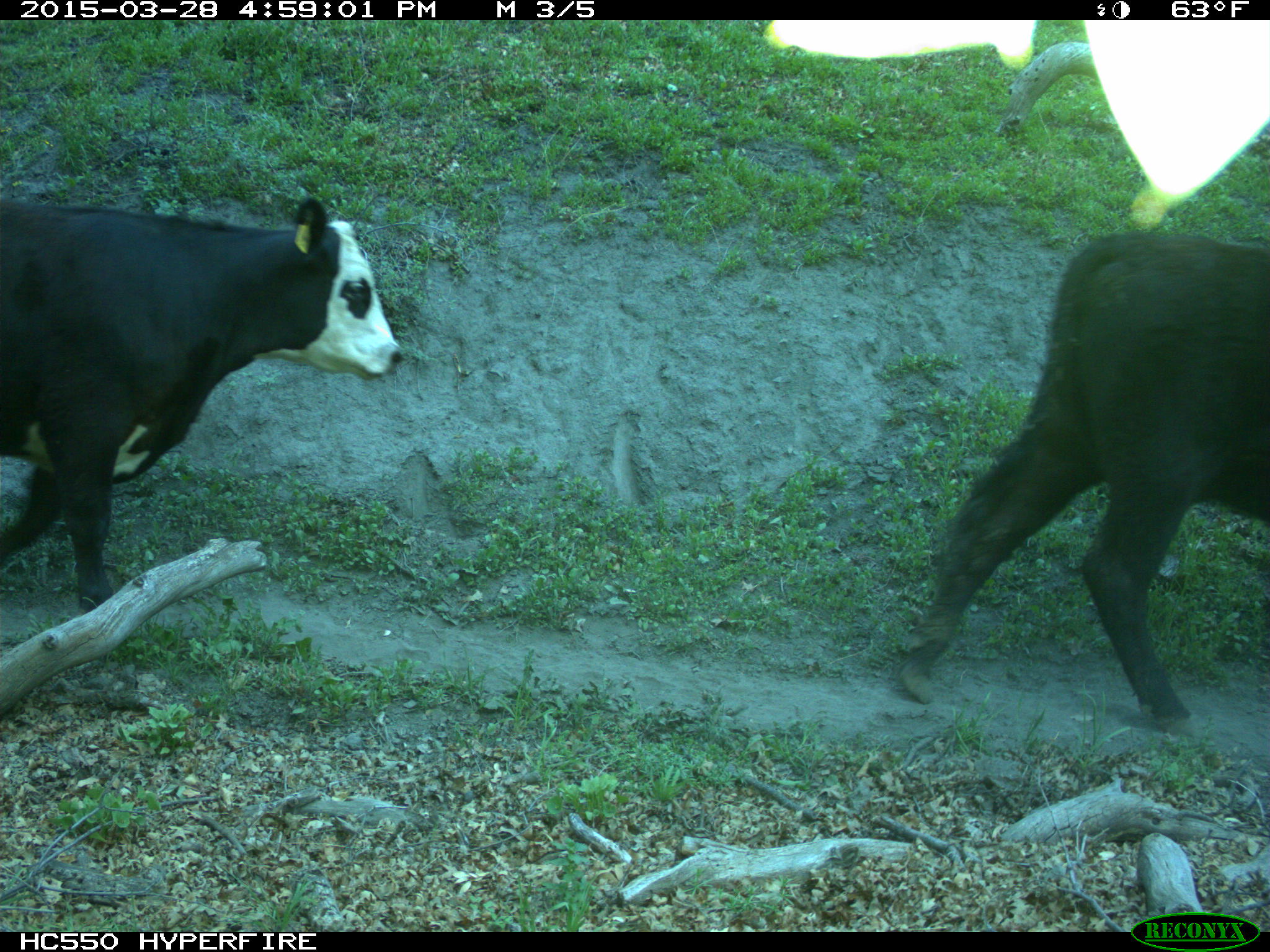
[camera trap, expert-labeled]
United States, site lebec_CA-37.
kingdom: Animalia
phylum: Chordata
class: Mammalia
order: Artiodactyla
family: Bovidae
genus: Bos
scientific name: Bos taurus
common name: domestic cow